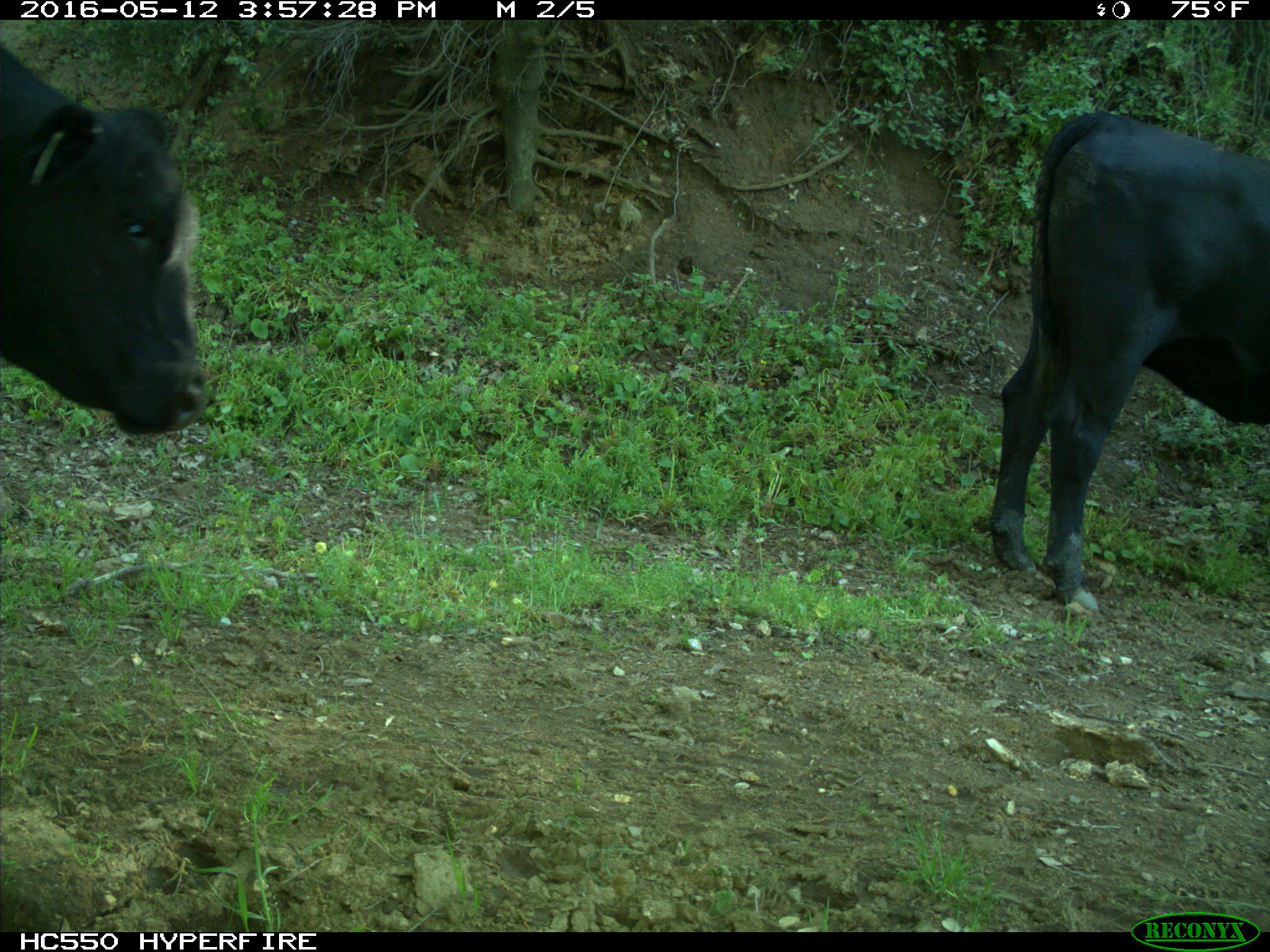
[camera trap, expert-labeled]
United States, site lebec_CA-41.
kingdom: Animalia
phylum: Chordata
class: Mammalia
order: Artiodactyla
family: Bovidae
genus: Bos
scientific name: Bos taurus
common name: domestic cow